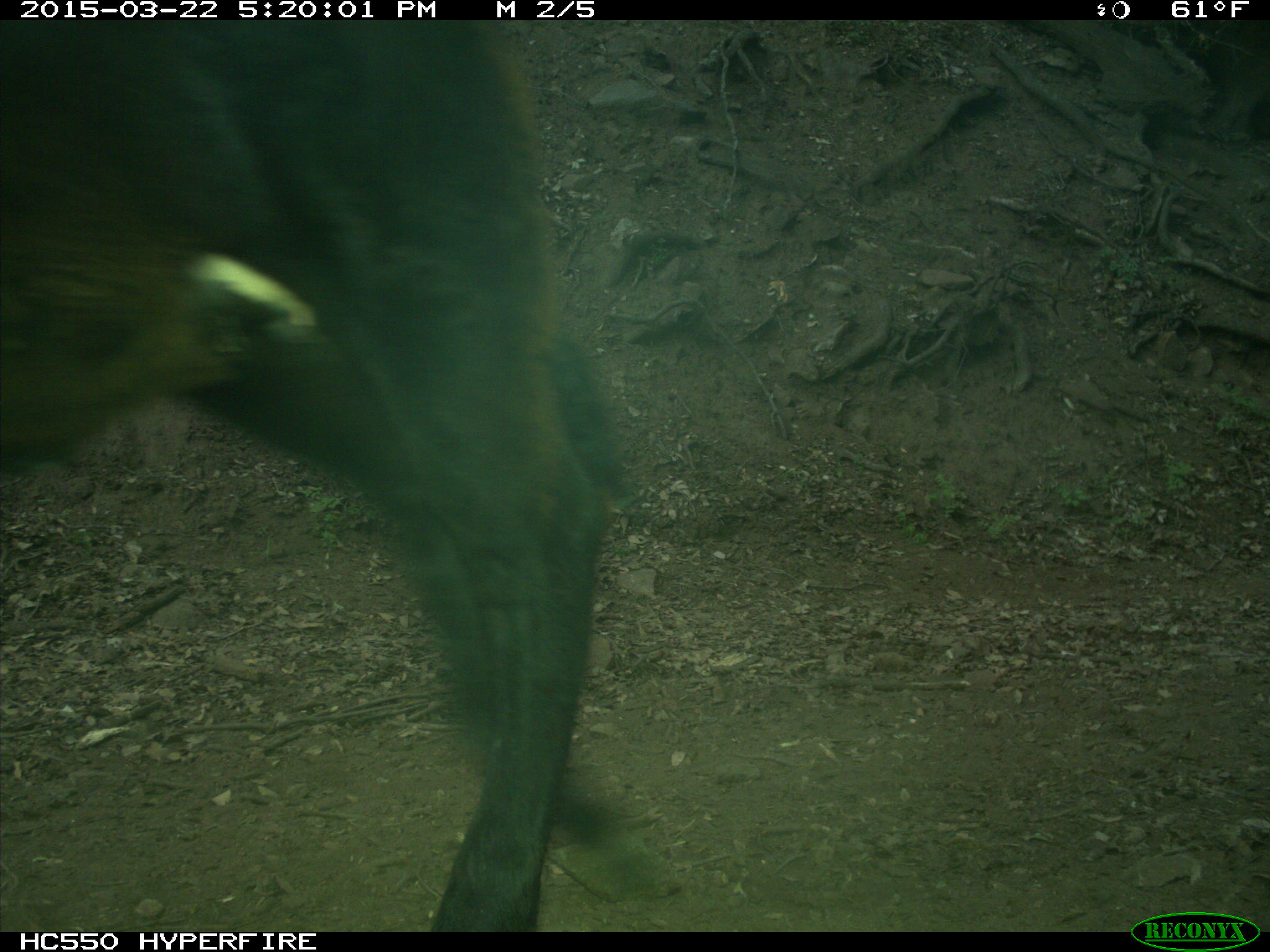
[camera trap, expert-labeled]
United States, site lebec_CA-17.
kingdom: Animalia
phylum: Chordata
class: Mammalia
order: Artiodactyla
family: Bovidae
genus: Bos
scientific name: Bos taurus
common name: domestic cow